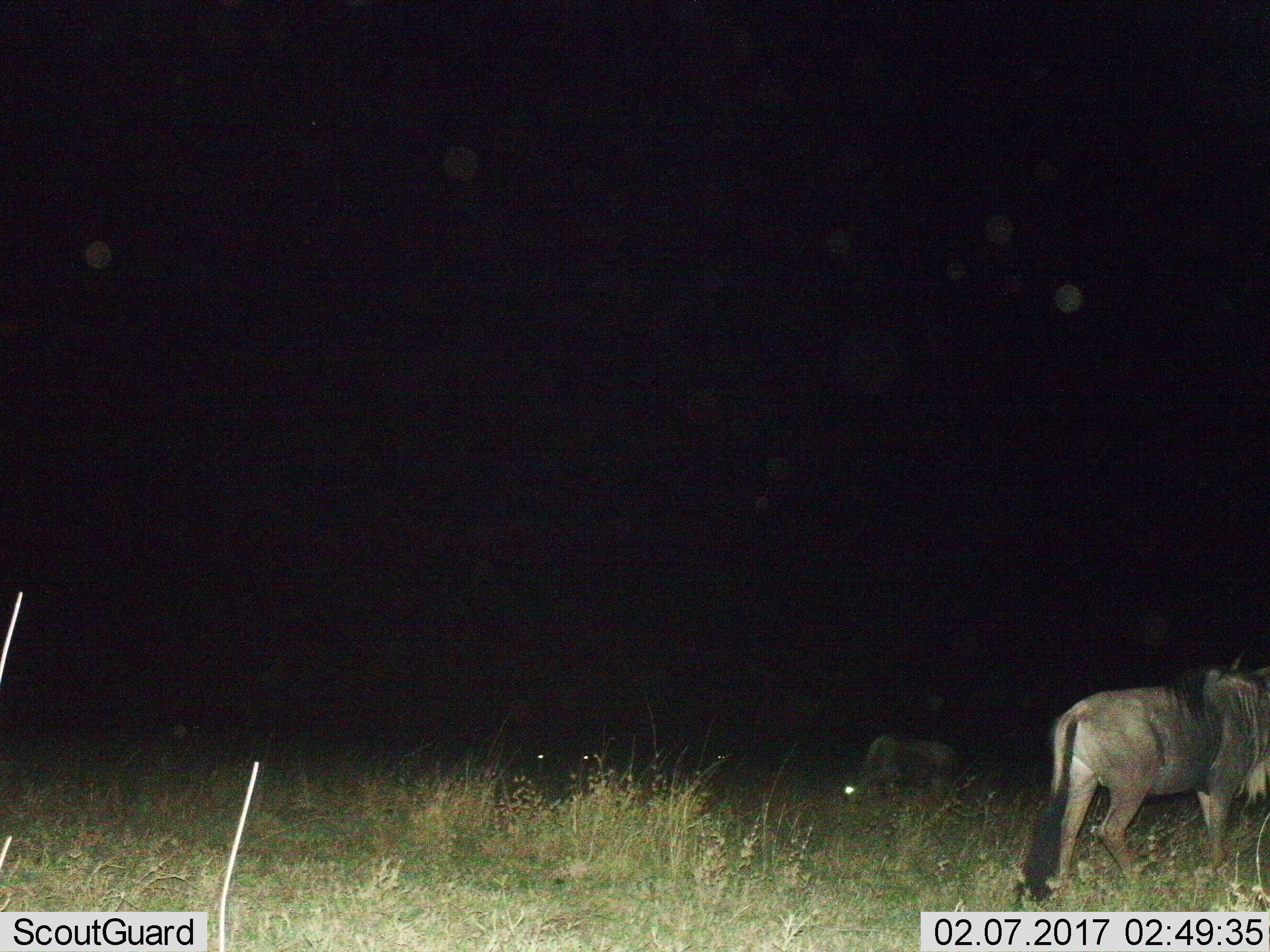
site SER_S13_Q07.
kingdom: Animalia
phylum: Chordata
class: Mammalia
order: Artiodactyla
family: Bovidae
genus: Connochaetes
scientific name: Connochaetes taurinus taurinus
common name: blue wildebeest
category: wildebeestblue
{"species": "wildebeestblue (blue wildebeest) (Connochaetes taurinus taurinus)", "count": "2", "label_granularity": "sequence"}